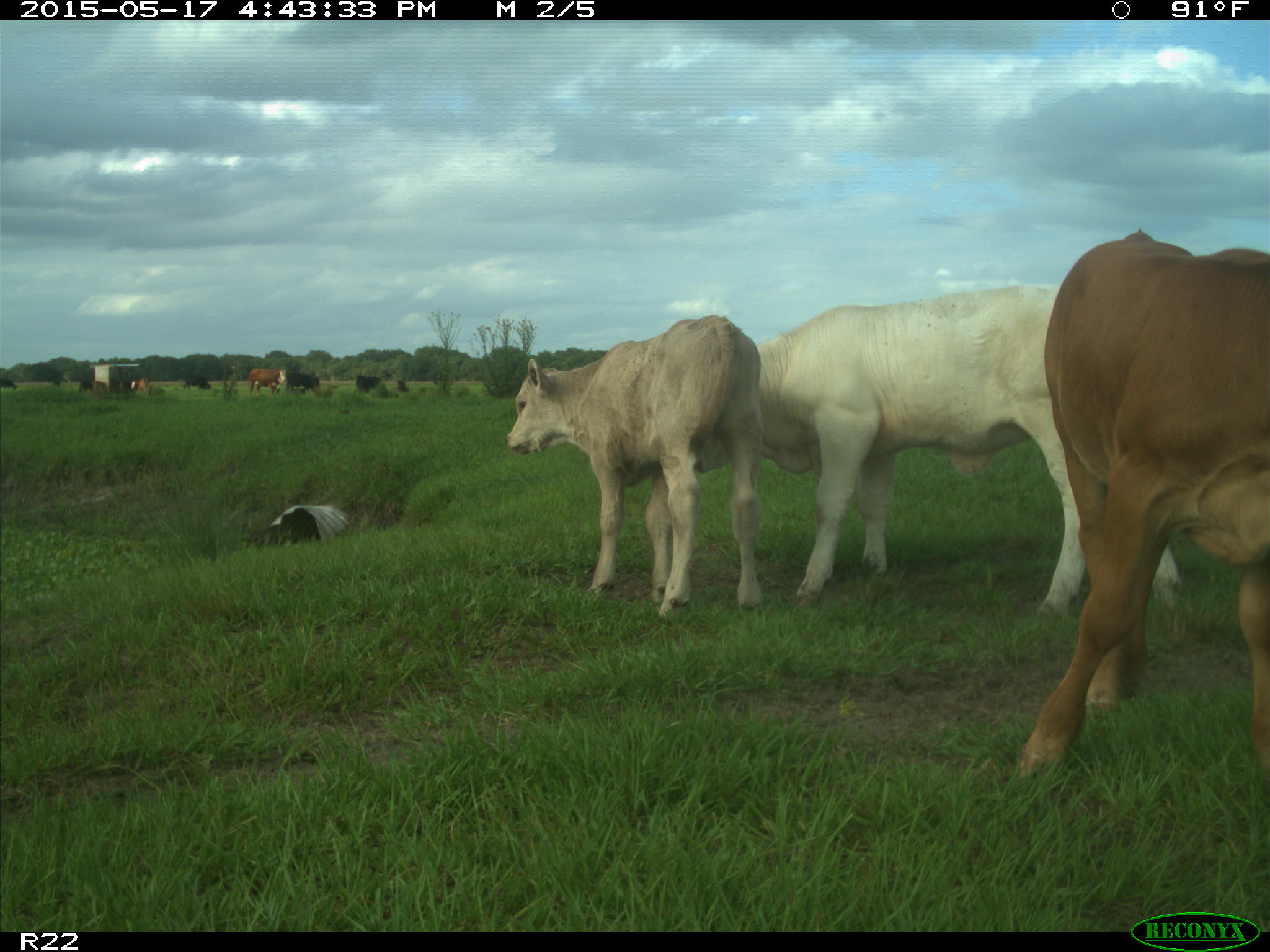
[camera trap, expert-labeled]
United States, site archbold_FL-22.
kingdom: Animalia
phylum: Chordata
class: Mammalia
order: Artiodactyla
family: Bovidae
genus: Bos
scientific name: Bos taurus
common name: domestic cow